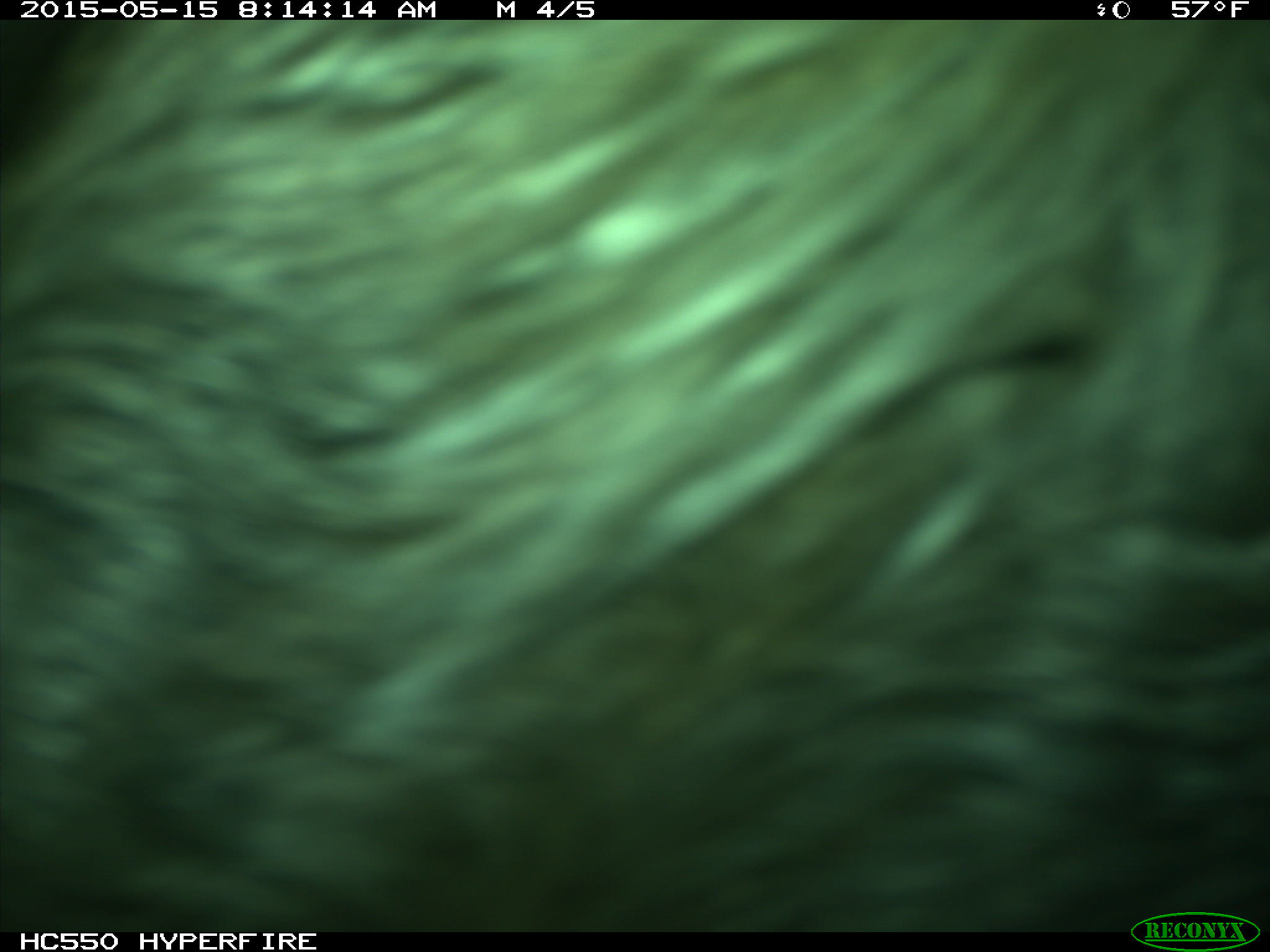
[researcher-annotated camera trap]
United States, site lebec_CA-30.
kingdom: Animalia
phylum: Chordata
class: Mammalia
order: Artiodactyla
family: Bovidae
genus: Bos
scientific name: Bos taurus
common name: domestic cow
Bos taurus (domestic cow).